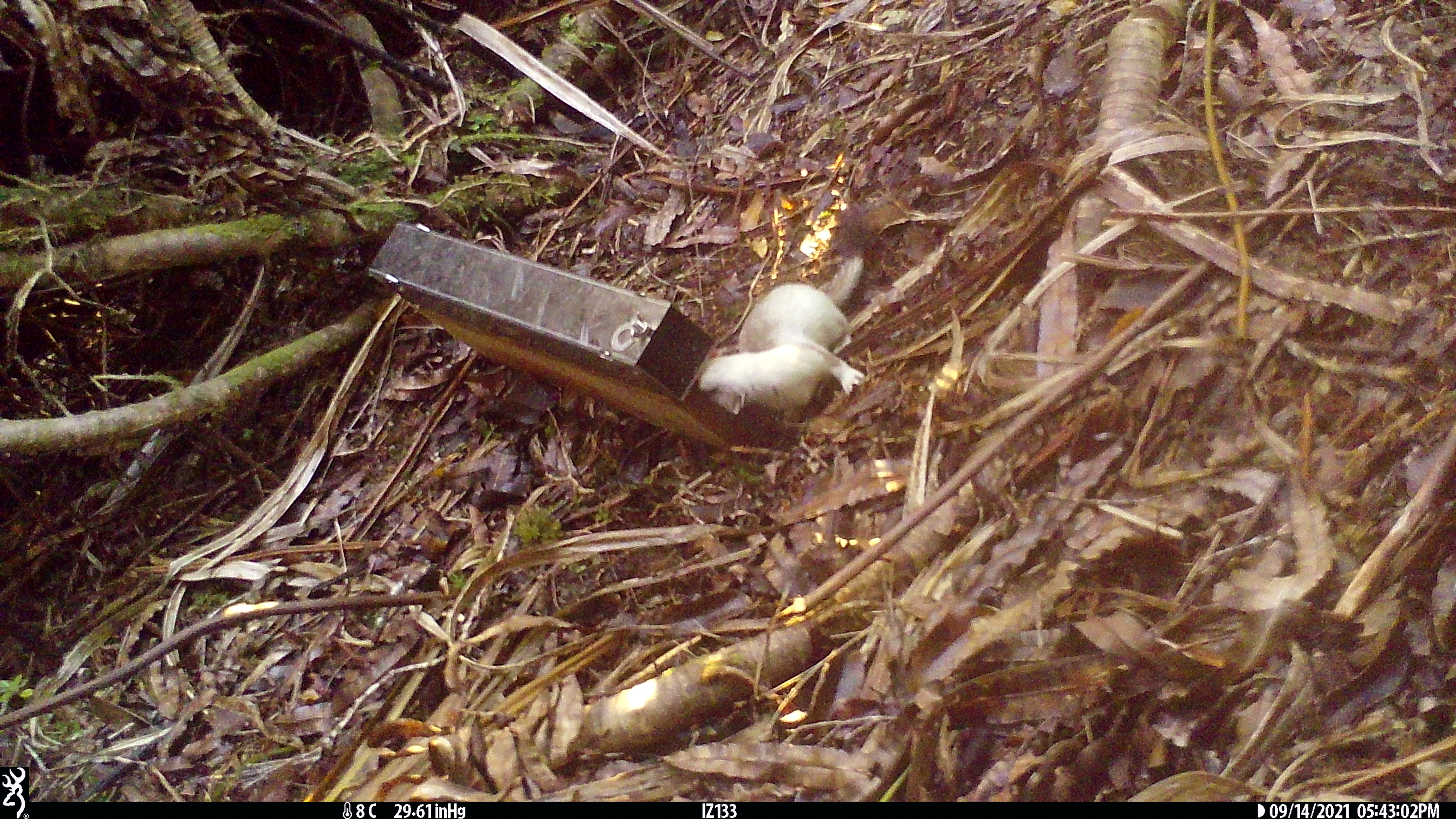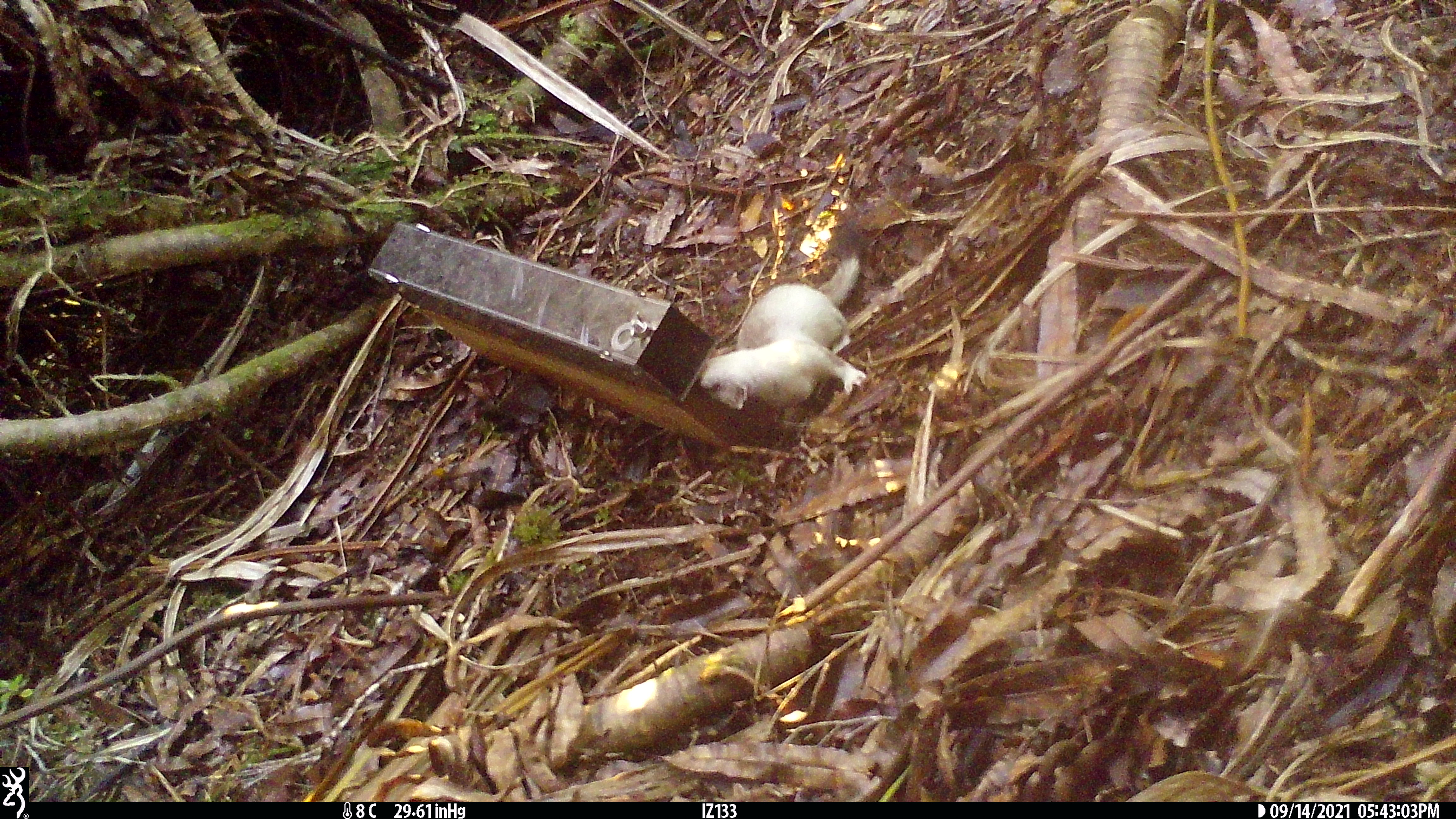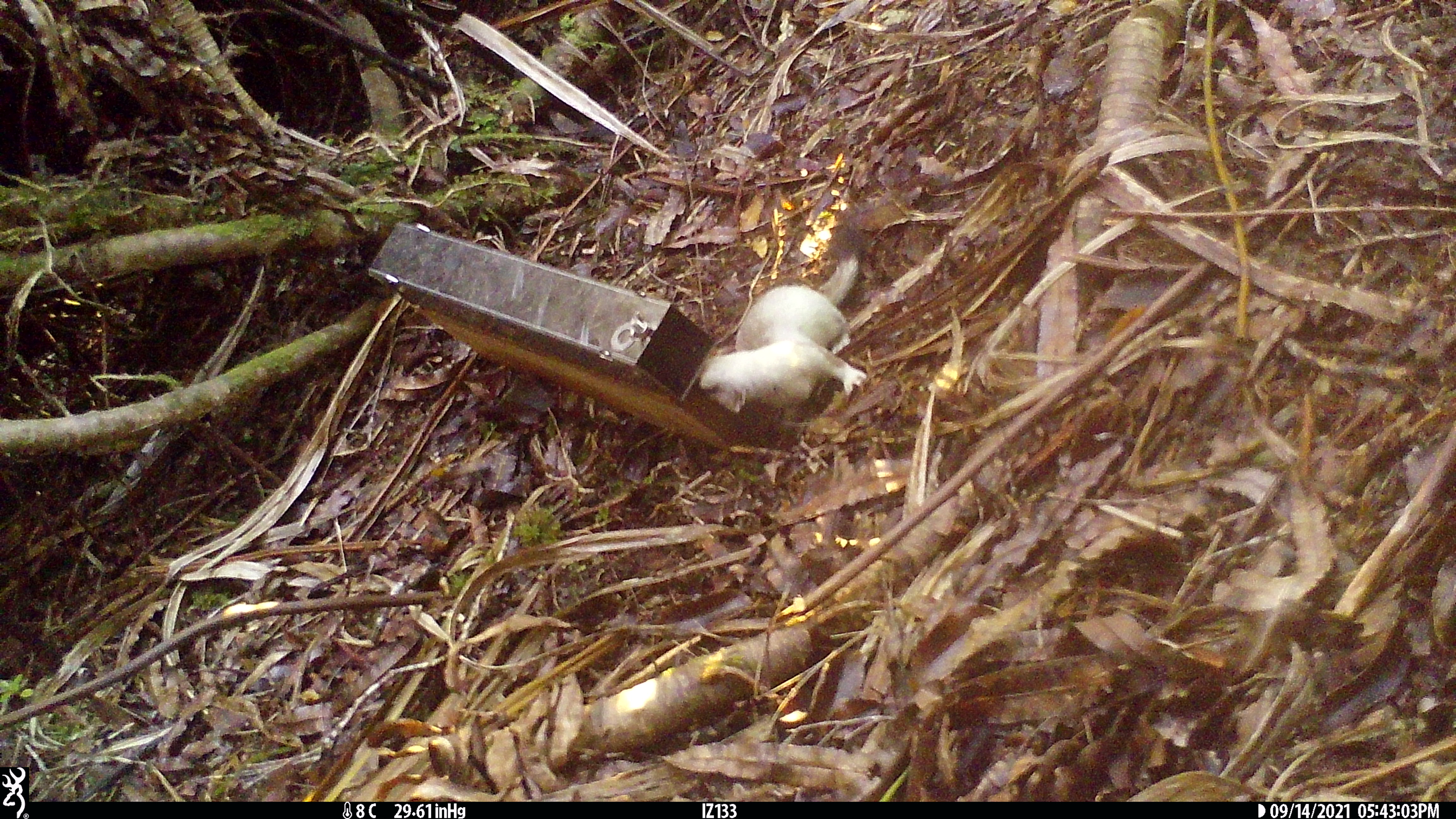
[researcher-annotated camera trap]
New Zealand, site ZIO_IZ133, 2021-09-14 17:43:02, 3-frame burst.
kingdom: Animalia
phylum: Chordata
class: Mammalia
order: Carnivora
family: Mustelidae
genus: Mustela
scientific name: Mustela erminea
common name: stoat